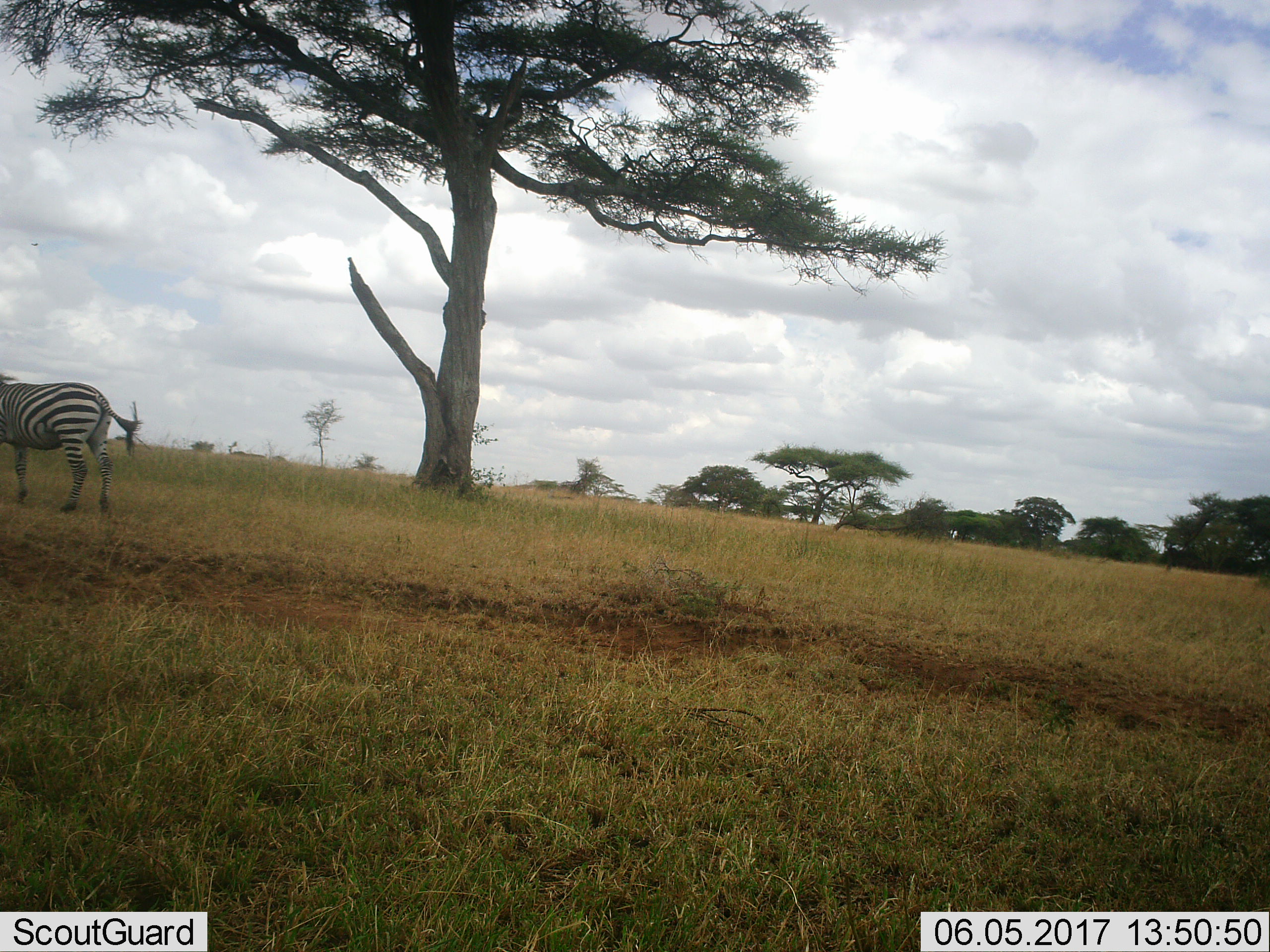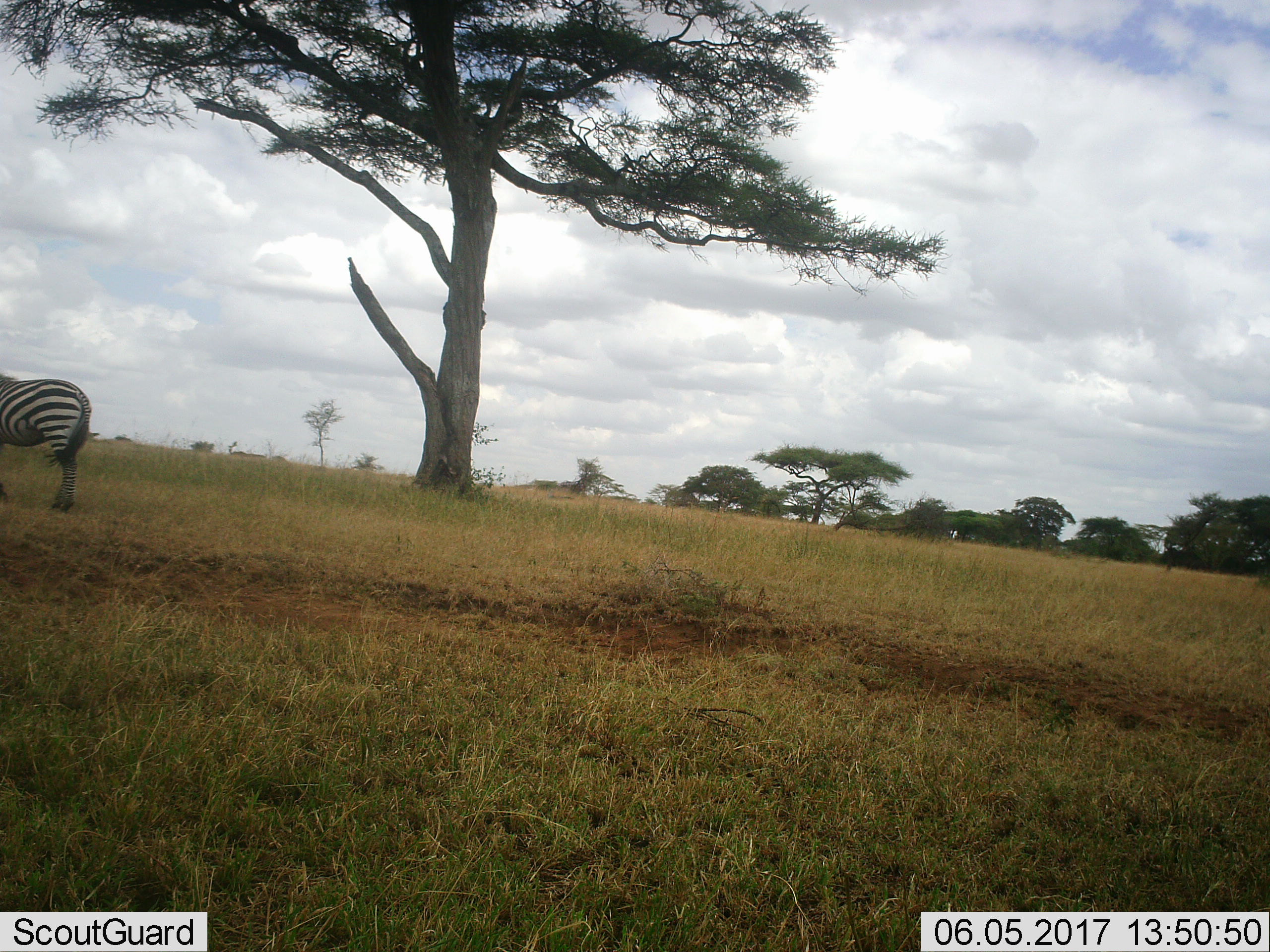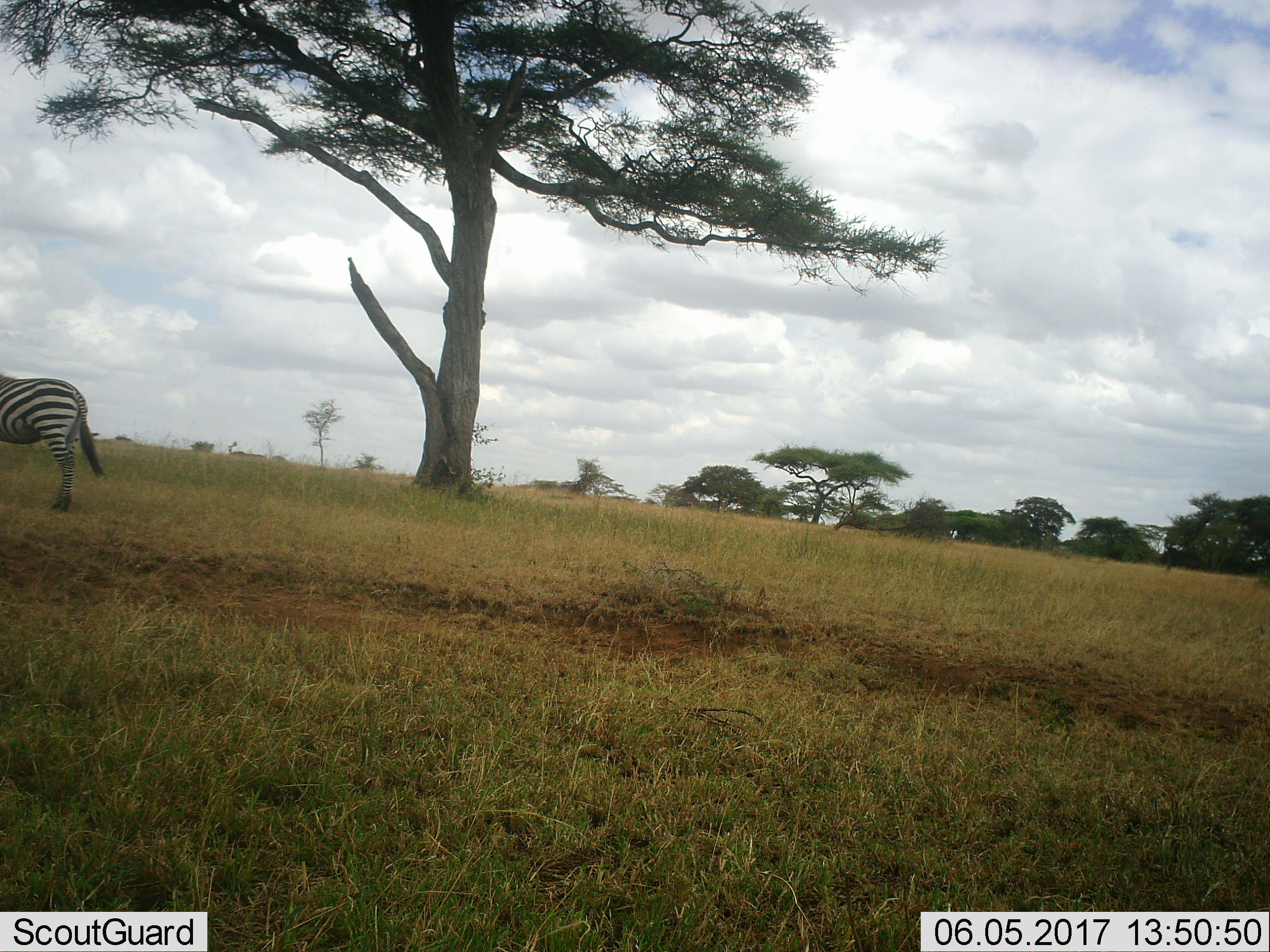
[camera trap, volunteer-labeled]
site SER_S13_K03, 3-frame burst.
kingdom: Animalia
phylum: Chordata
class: Mammalia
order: Perissodactyla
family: Equidae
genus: Equus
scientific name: Equus quagga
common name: plains zebra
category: zebraplains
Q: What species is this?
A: Zebraplains (plains zebra) (Equus quagga).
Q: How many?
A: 1.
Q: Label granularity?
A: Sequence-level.